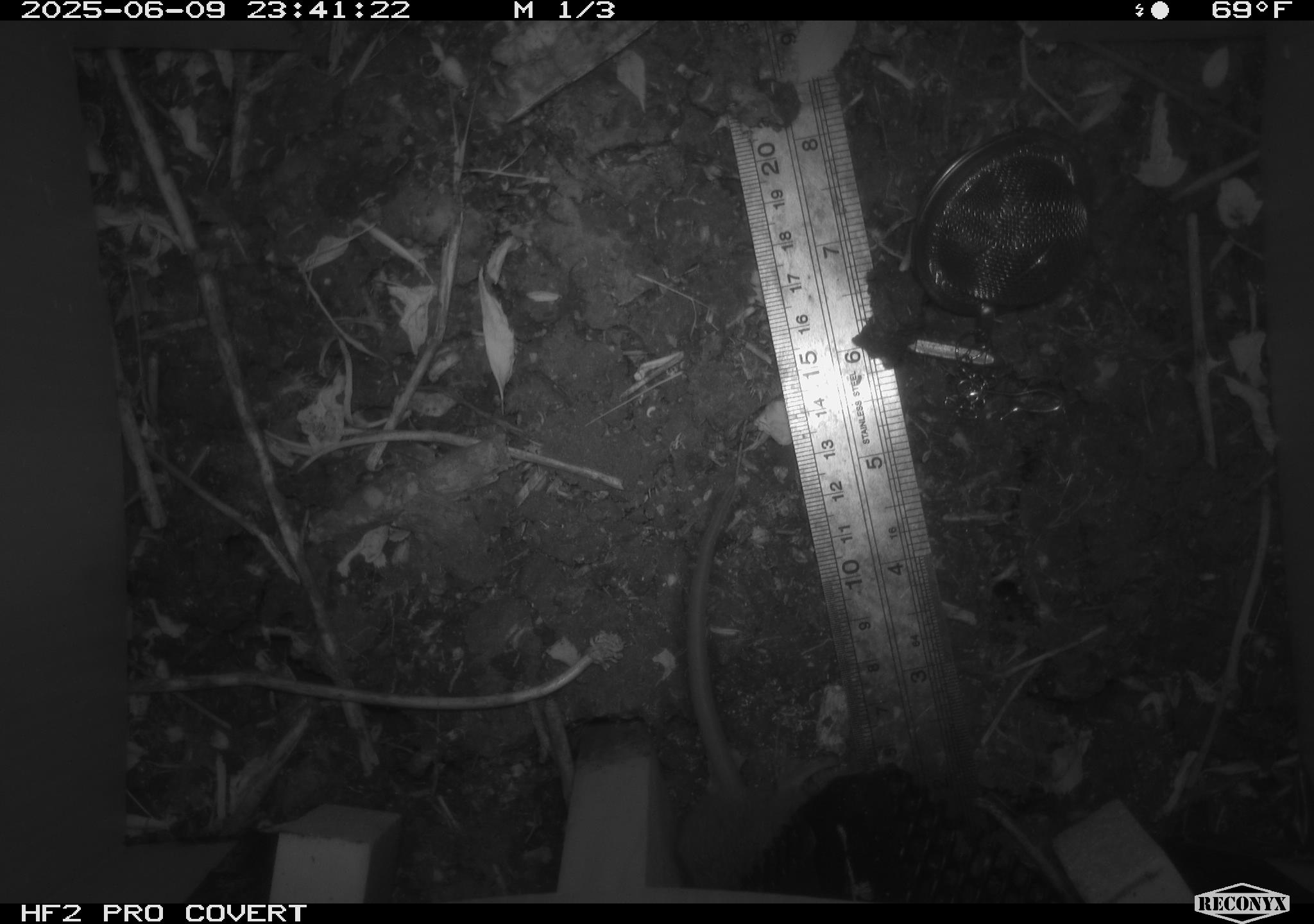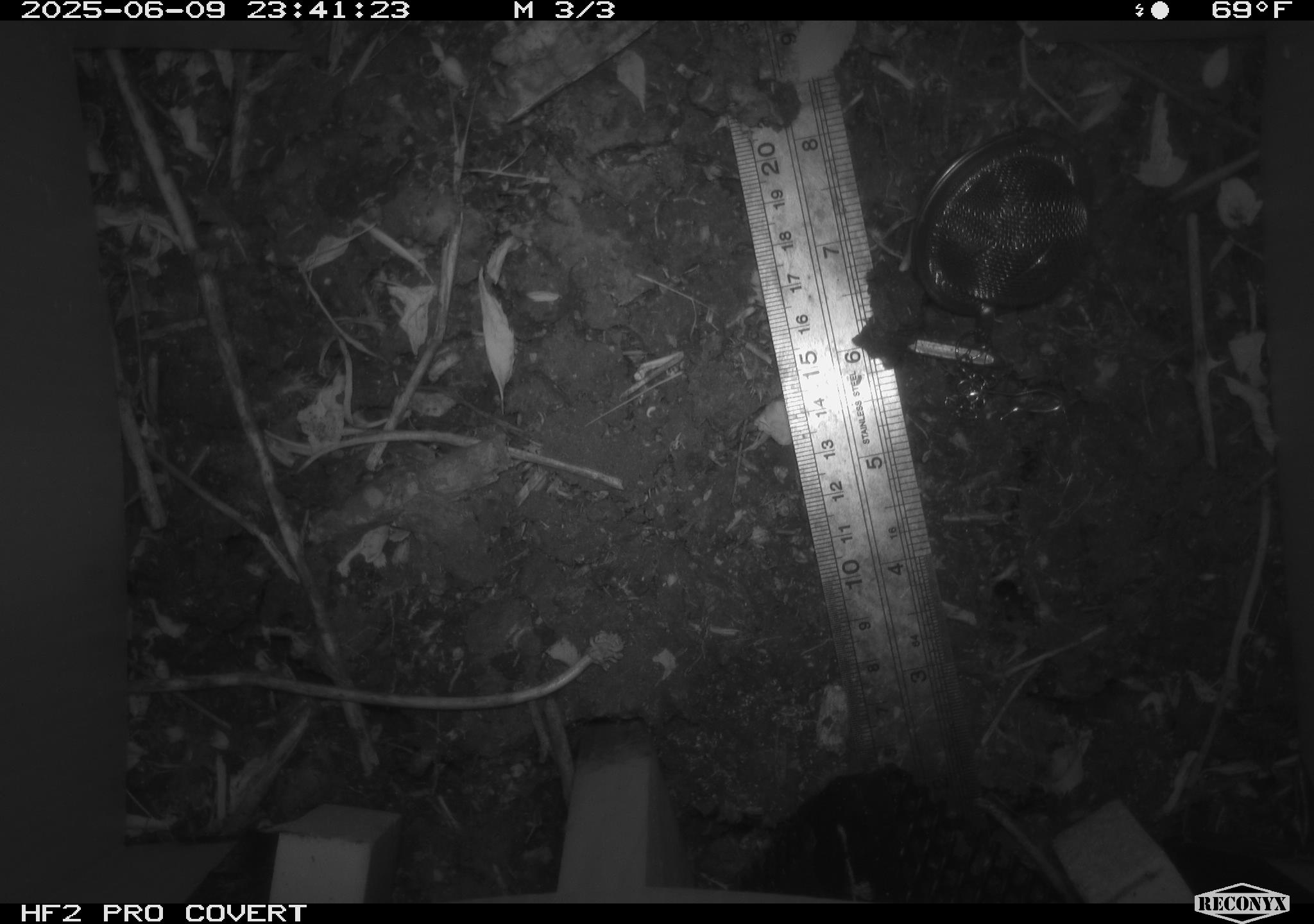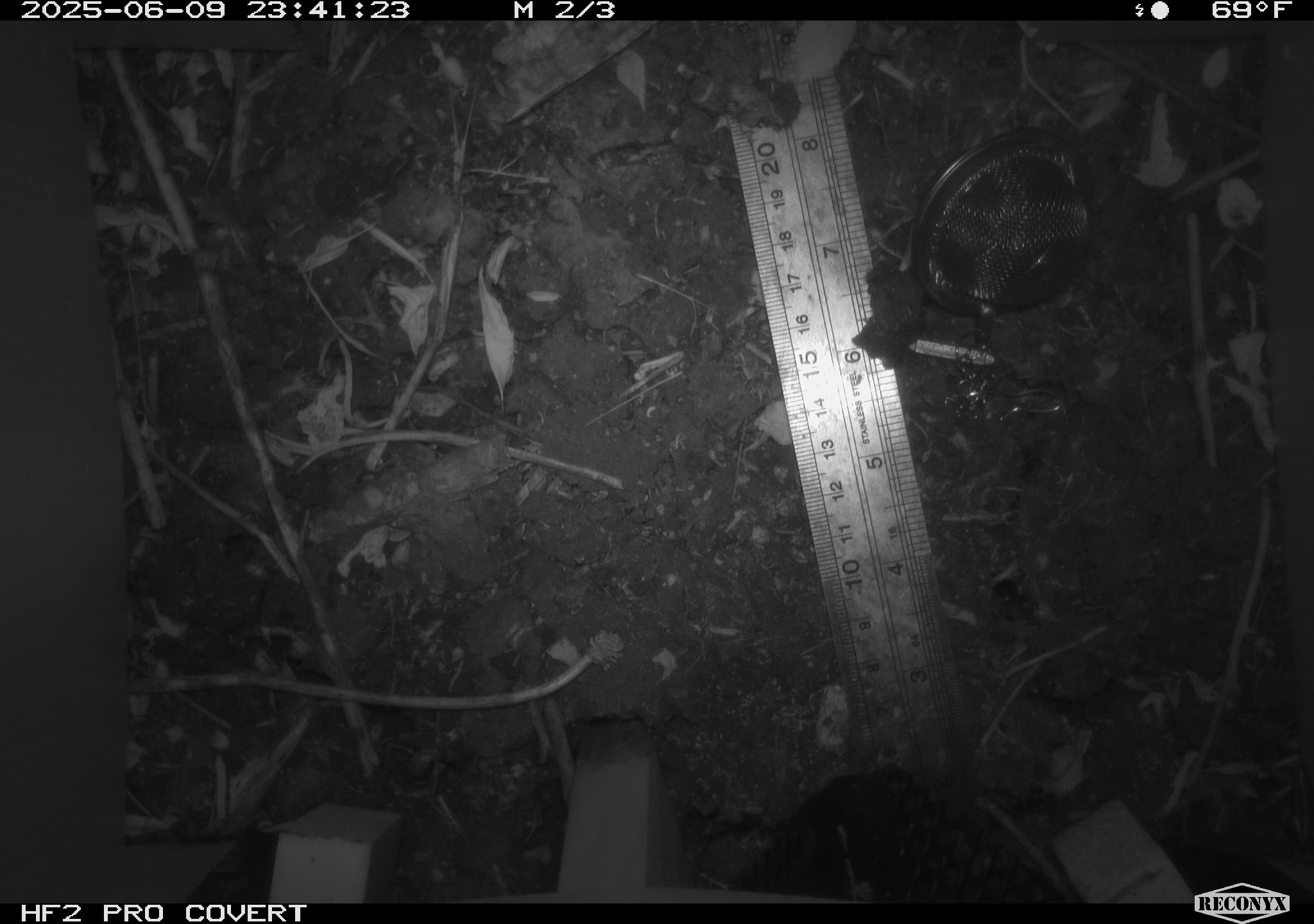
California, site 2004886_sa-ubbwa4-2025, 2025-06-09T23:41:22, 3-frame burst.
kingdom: Animalia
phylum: Chordata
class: Mammalia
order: Rodentia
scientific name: Rodentia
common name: rodent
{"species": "rodent (Rodentia)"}